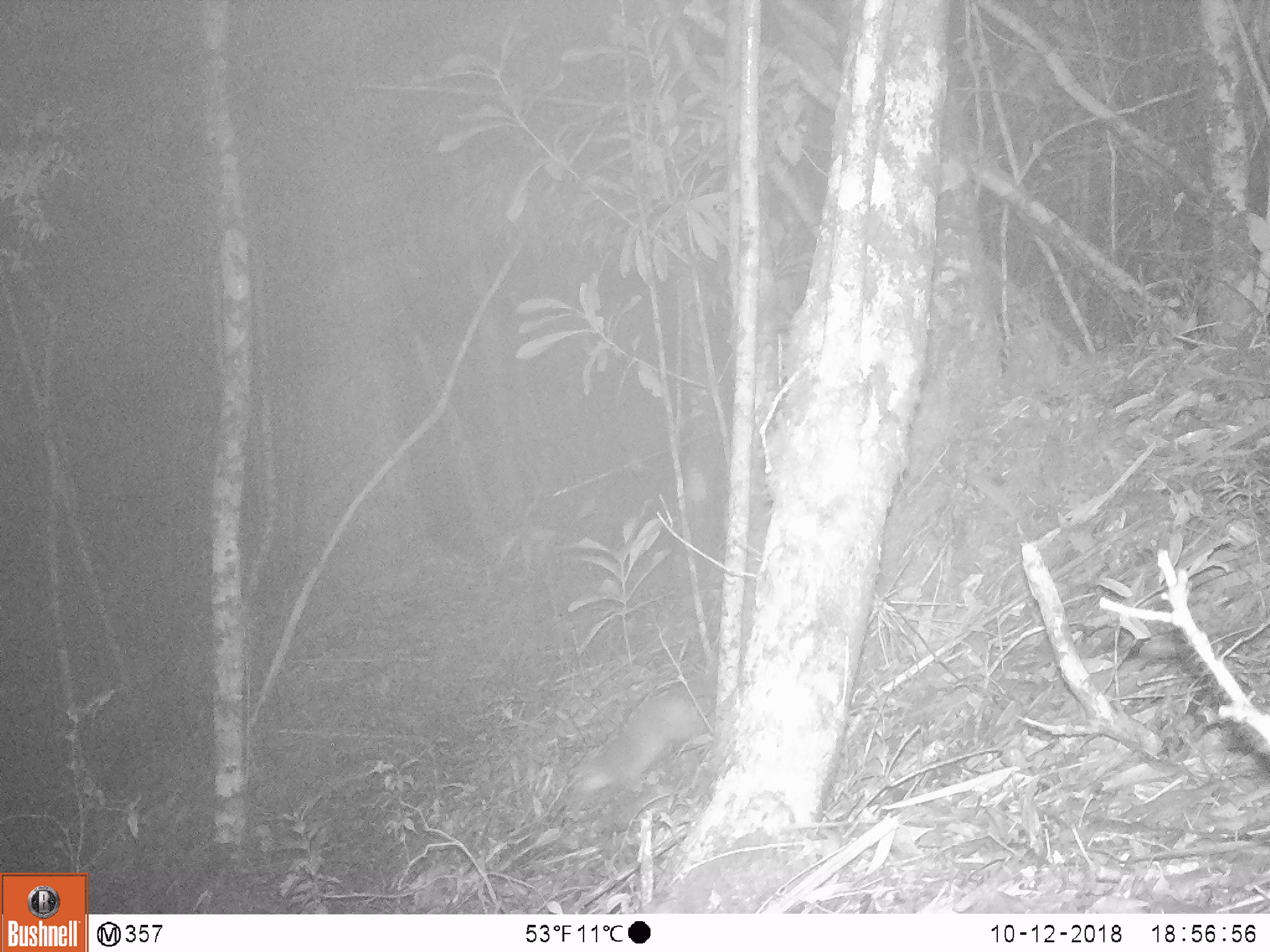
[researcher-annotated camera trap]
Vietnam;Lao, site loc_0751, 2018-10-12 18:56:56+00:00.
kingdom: Animalia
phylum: Chordata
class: Mammalia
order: Carnivora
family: Mustelidae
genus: Melogale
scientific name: Melogale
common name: ferret badger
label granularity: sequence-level